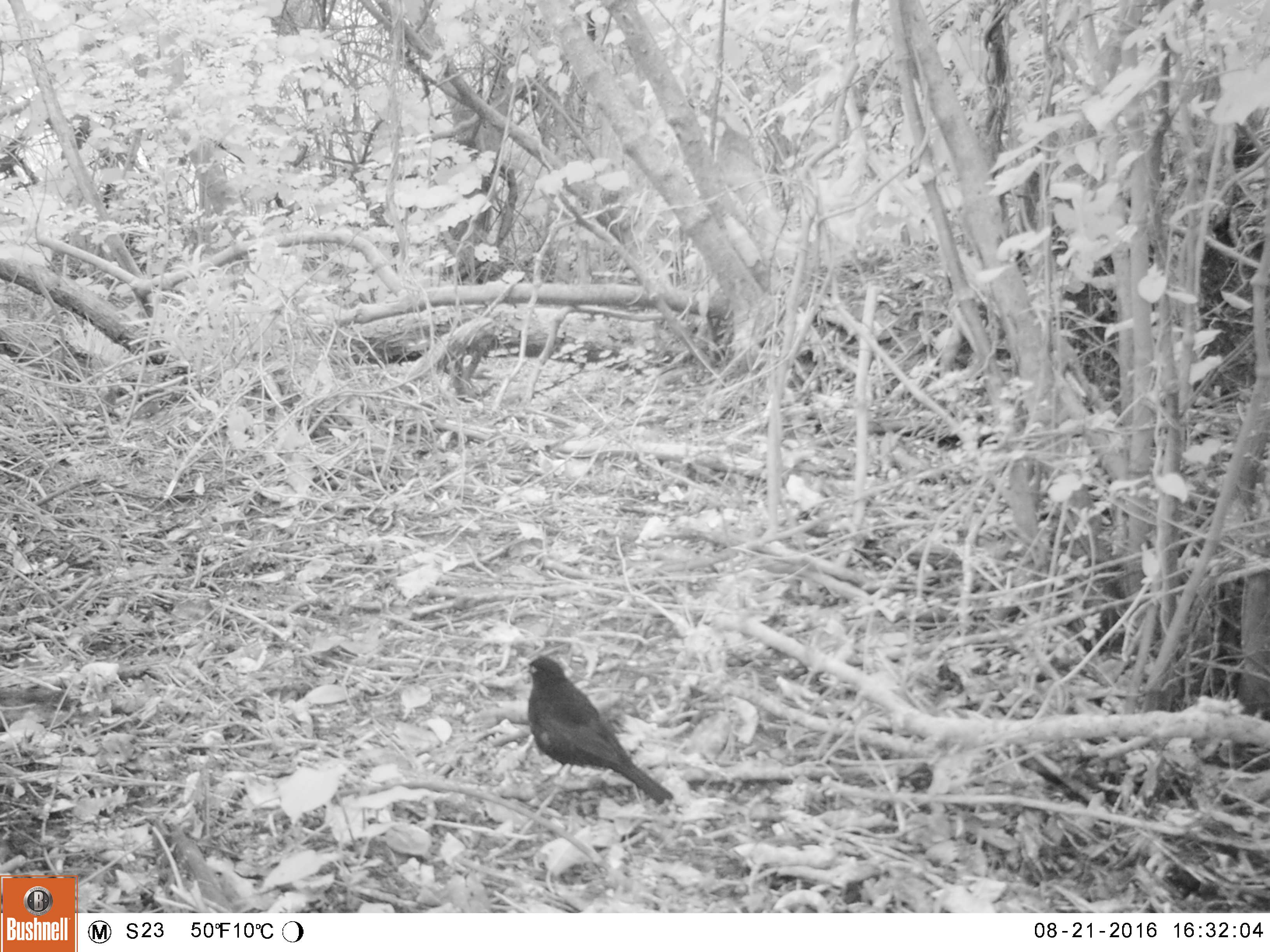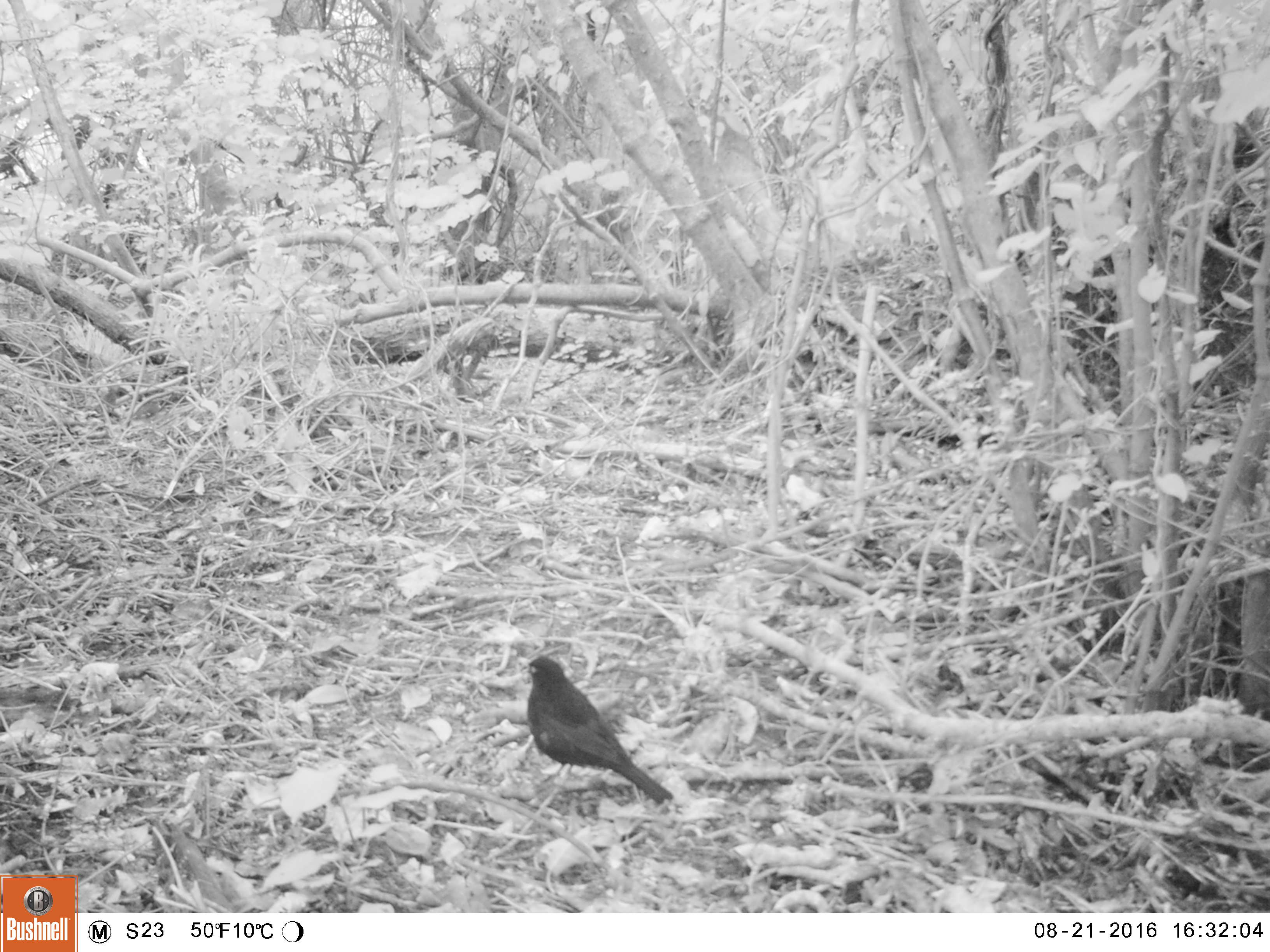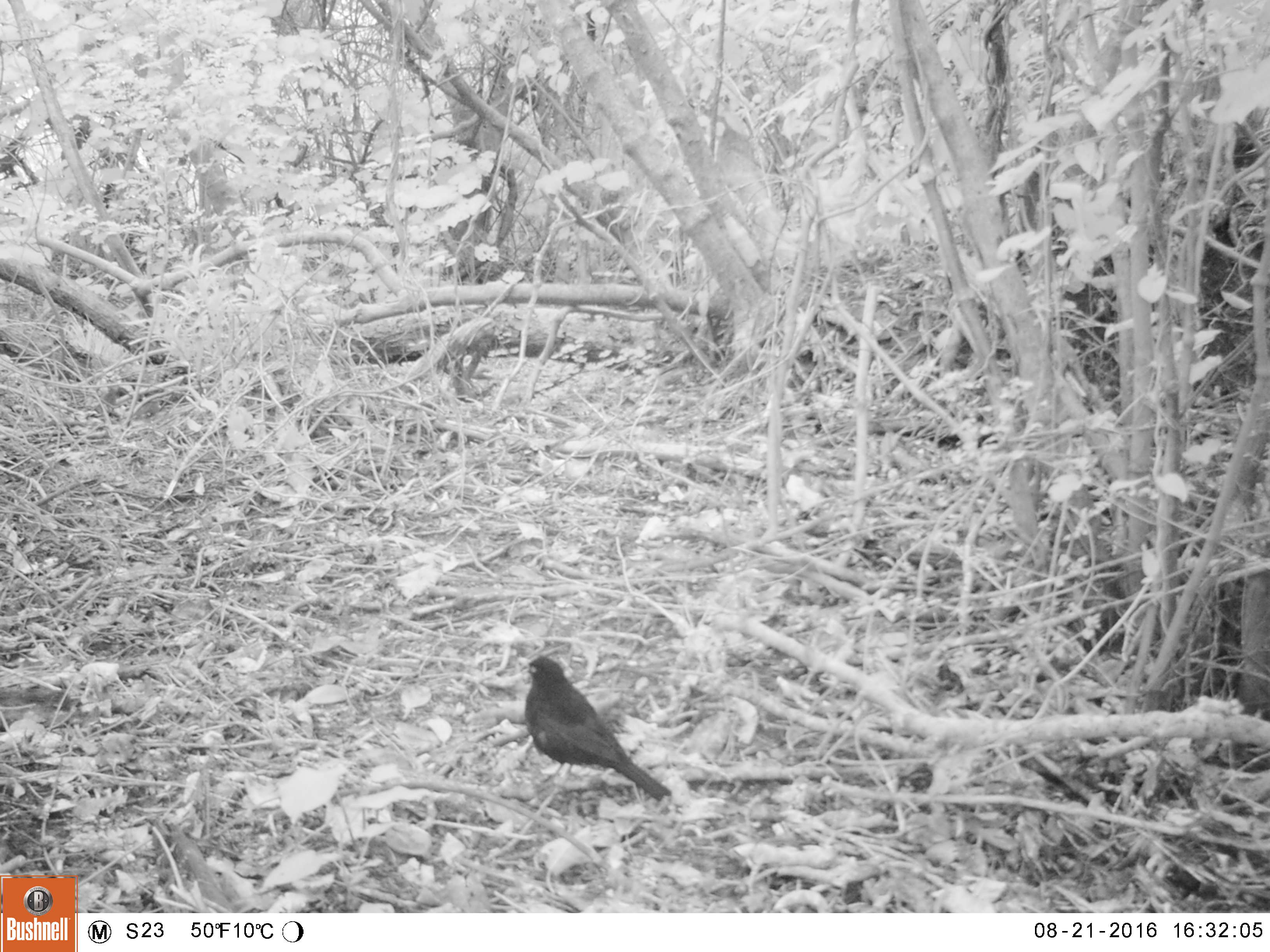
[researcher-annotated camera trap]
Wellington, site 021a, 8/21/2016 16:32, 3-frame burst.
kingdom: Animalia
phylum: Chordata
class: Aves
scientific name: Aves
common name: bird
Bird (Aves).